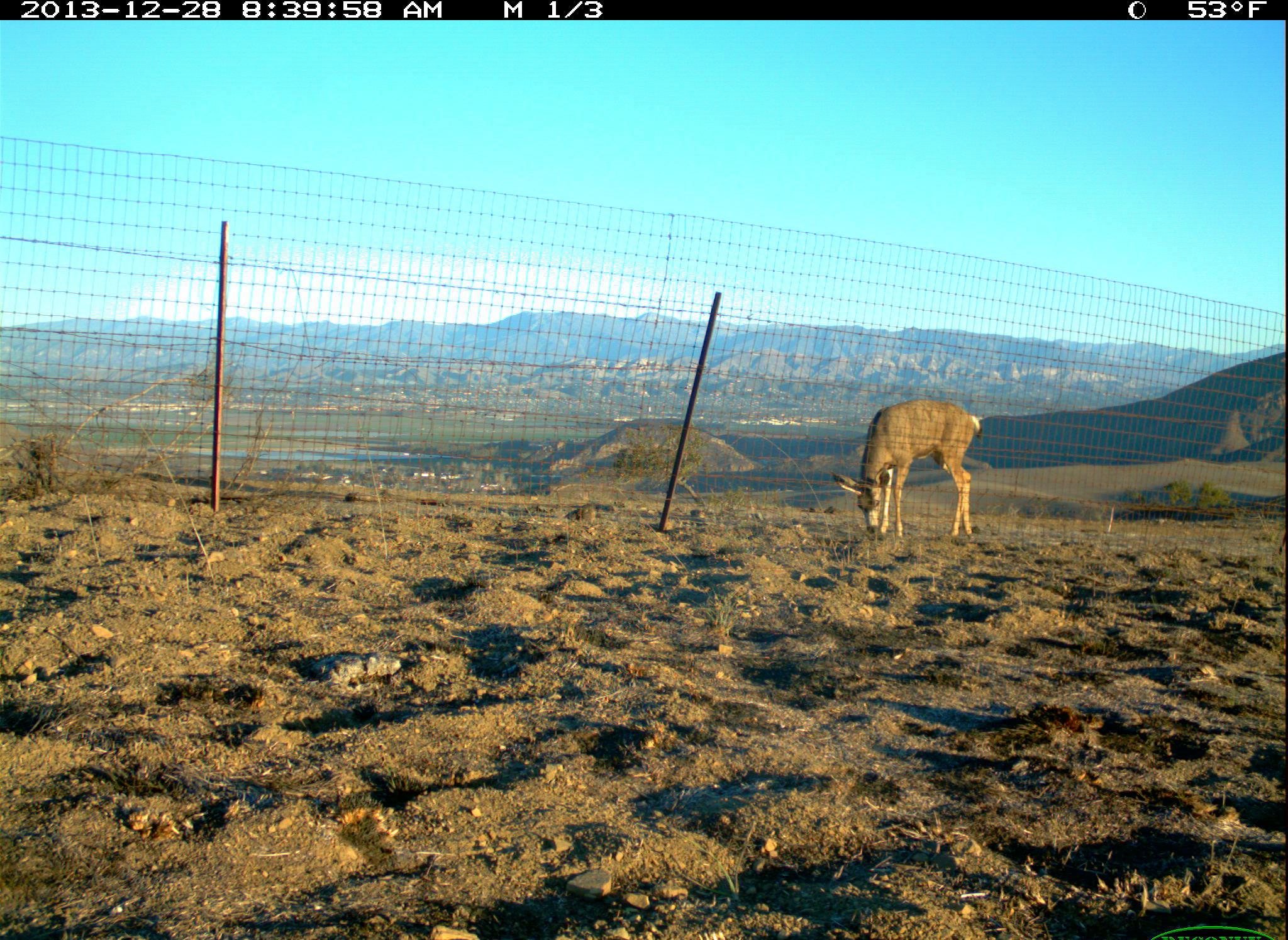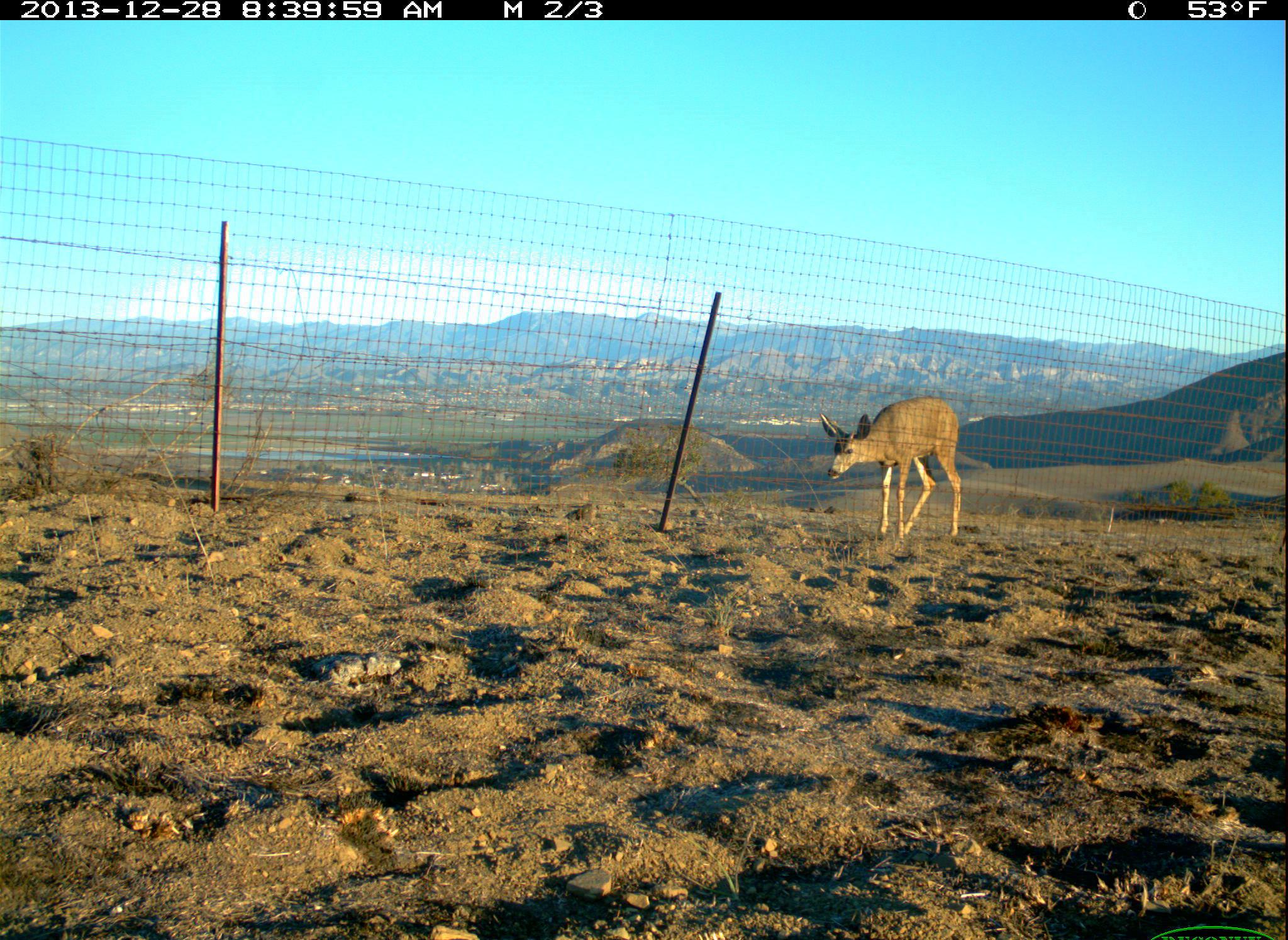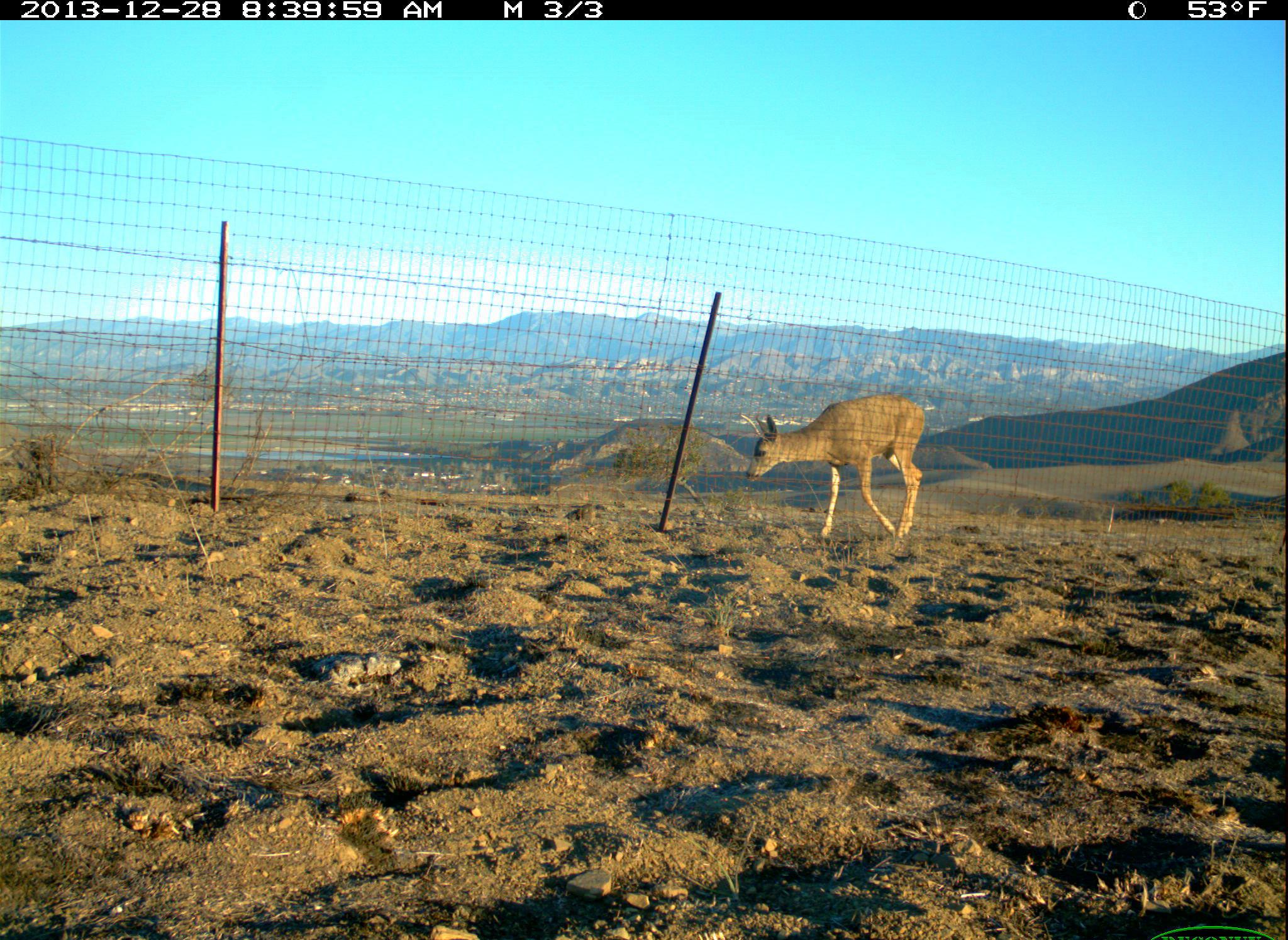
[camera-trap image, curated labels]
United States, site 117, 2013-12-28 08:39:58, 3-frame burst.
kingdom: Animalia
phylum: Chordata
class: Mammalia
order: Artiodactyla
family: Cervidae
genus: Odocoileus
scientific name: Odocoileus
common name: deer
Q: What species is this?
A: Deer (Odocoileus).